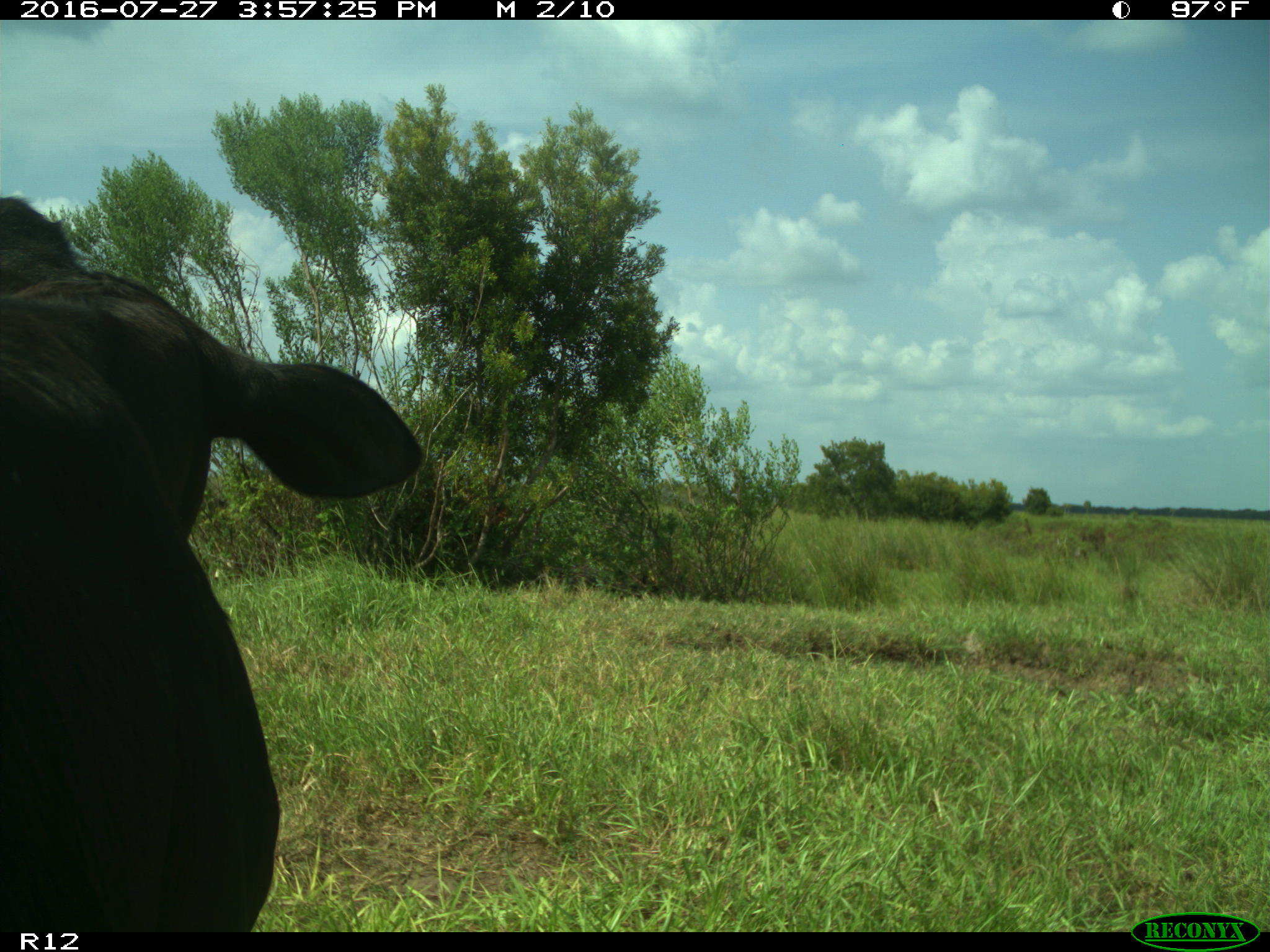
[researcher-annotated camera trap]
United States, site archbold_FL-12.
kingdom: Animalia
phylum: Chordata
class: Mammalia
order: Artiodactyla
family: Bovidae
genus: Bos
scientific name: Bos taurus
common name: domestic cow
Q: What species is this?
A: Bos taurus (domestic cow).